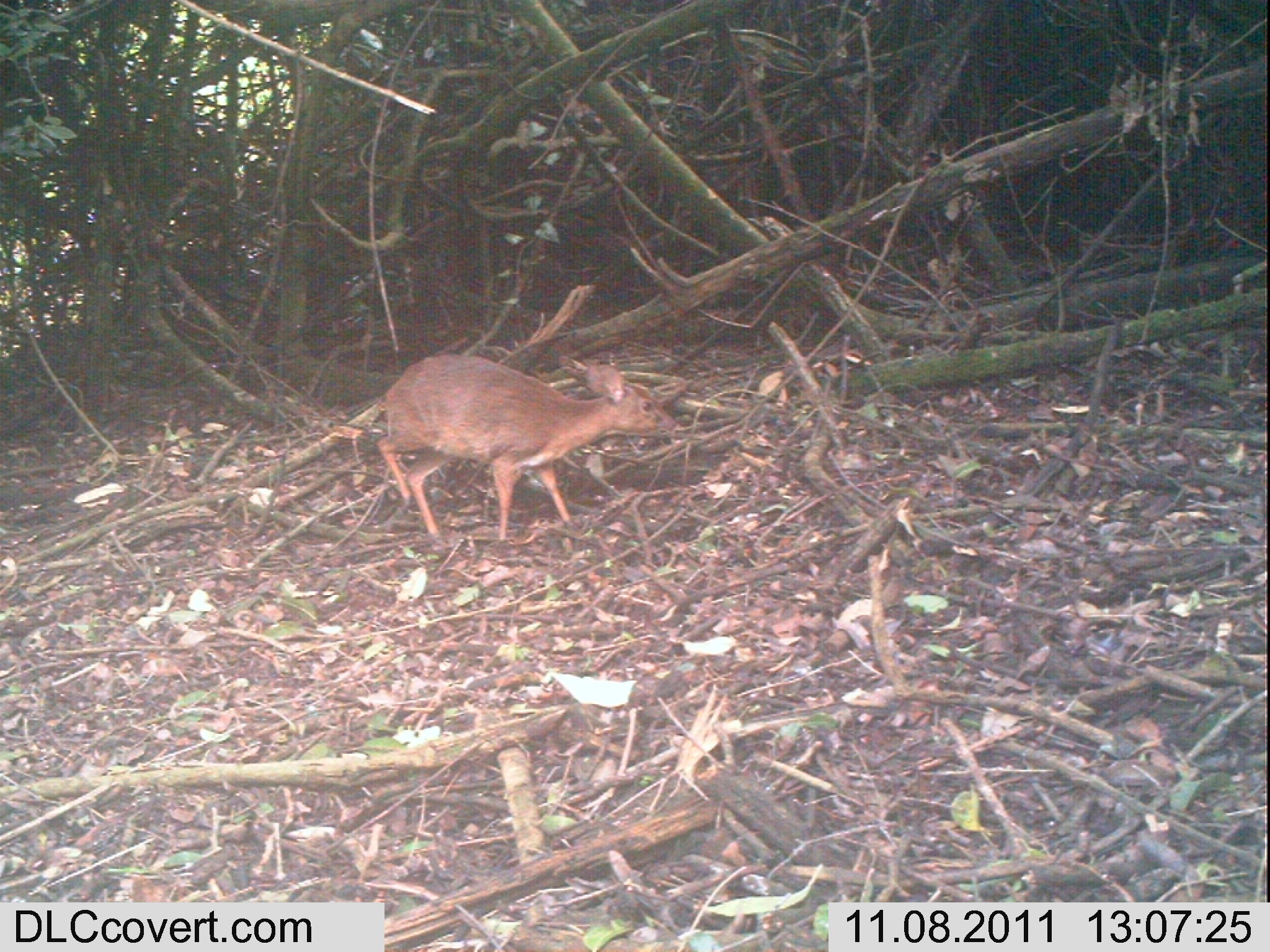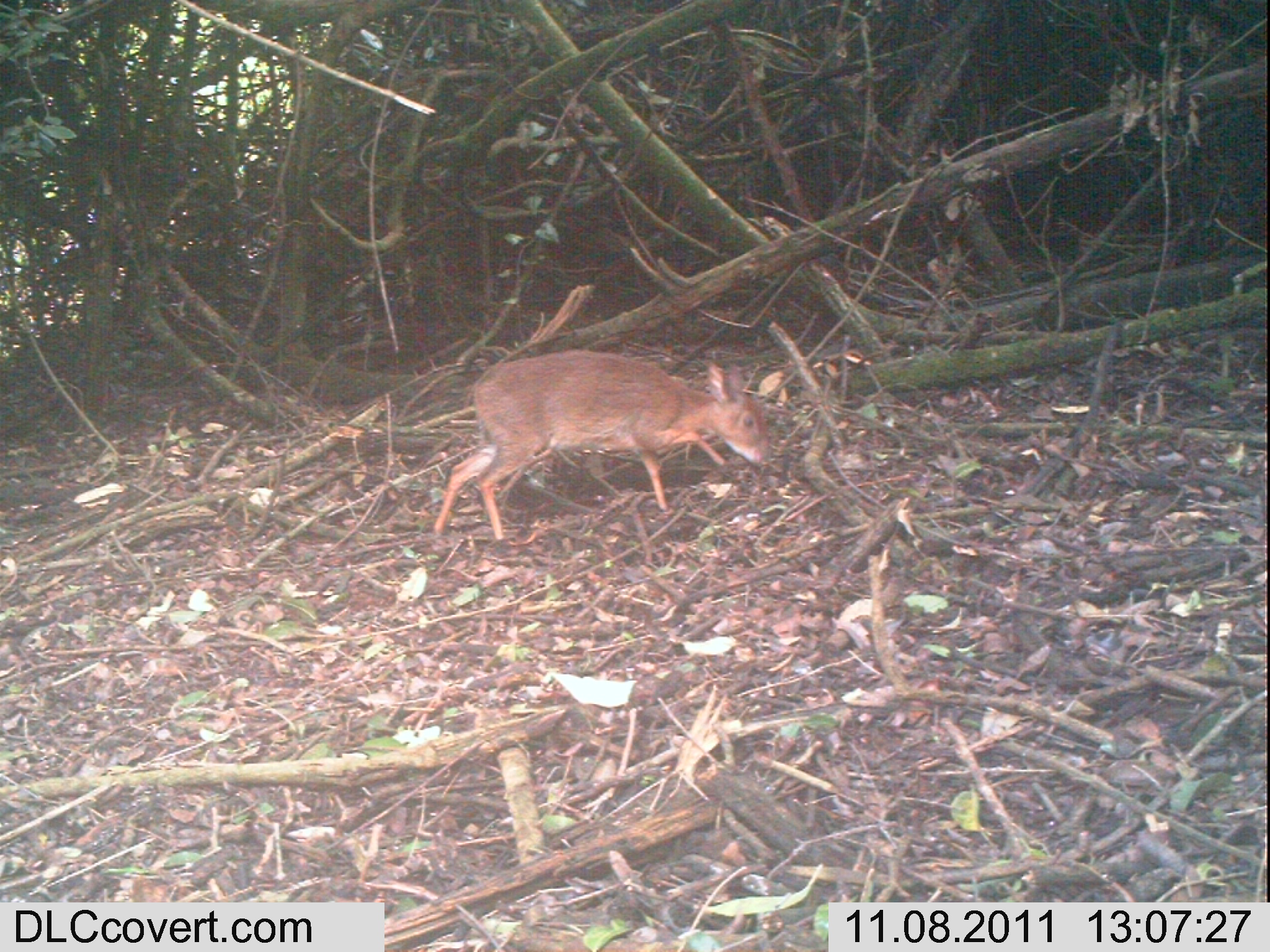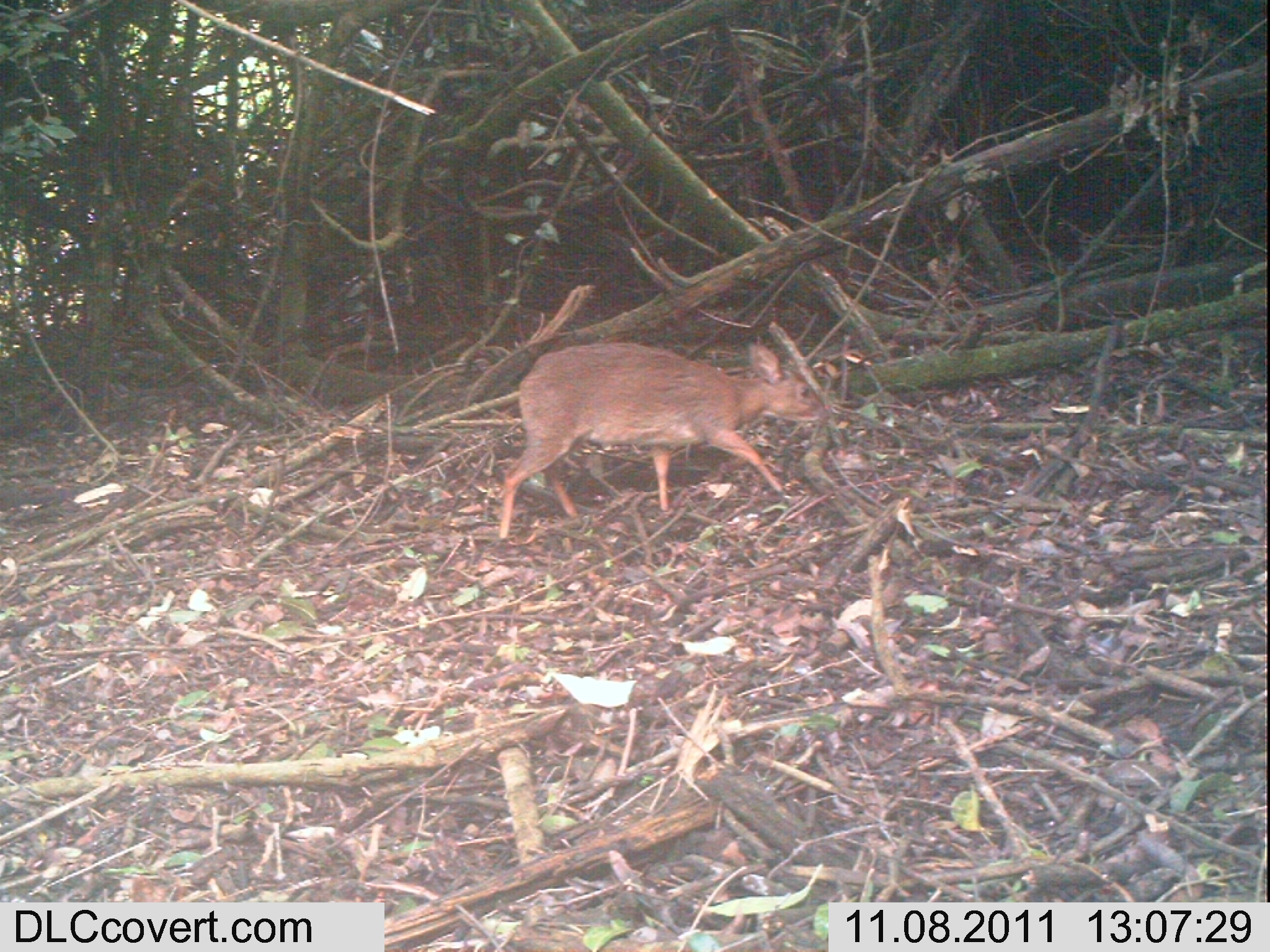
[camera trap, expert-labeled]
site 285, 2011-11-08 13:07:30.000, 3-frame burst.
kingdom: Animalia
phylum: Chordata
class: Mammalia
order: Artiodactyla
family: Bovidae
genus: Nesotragus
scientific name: Nesotragus moschatus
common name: suni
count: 1